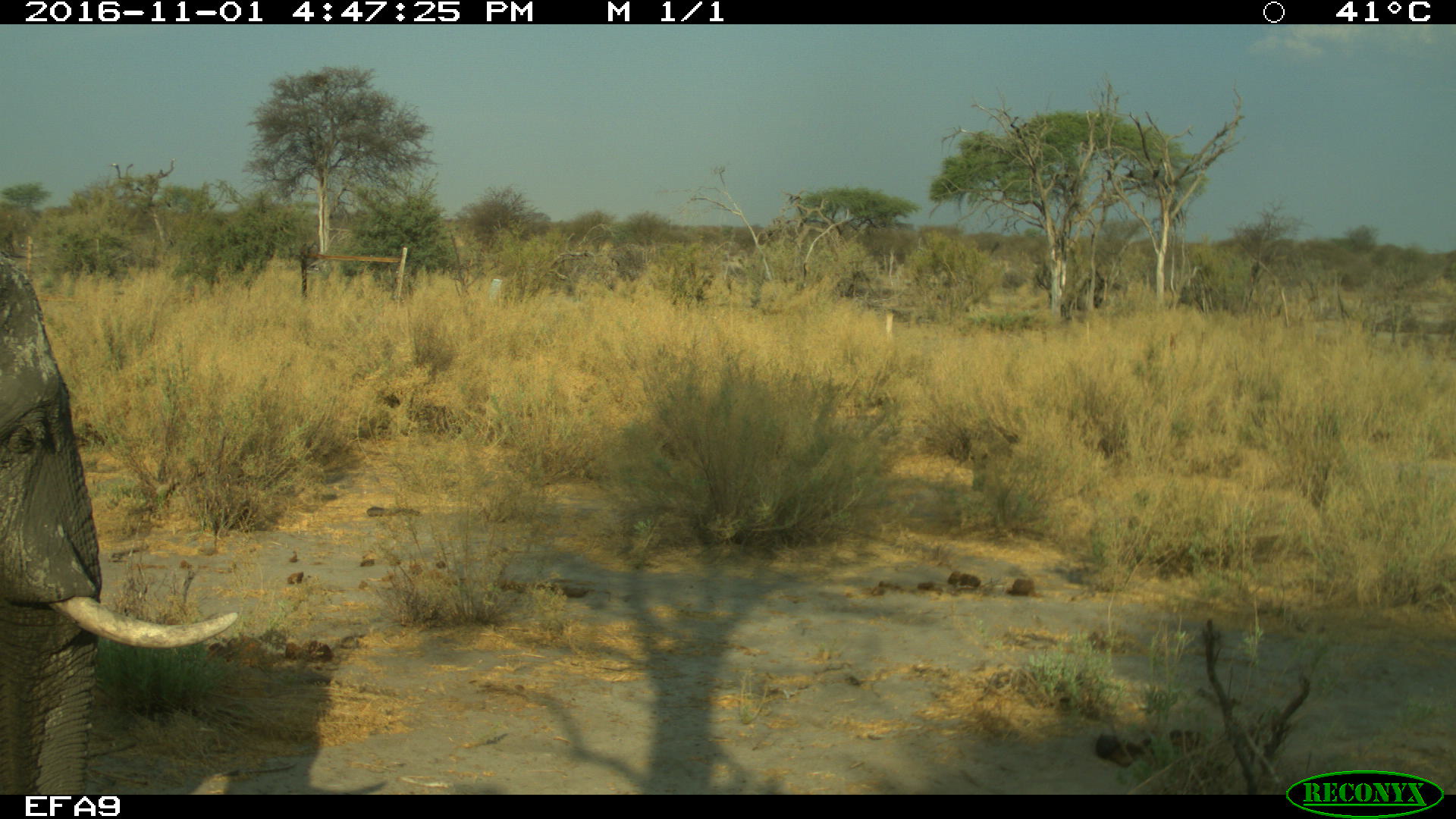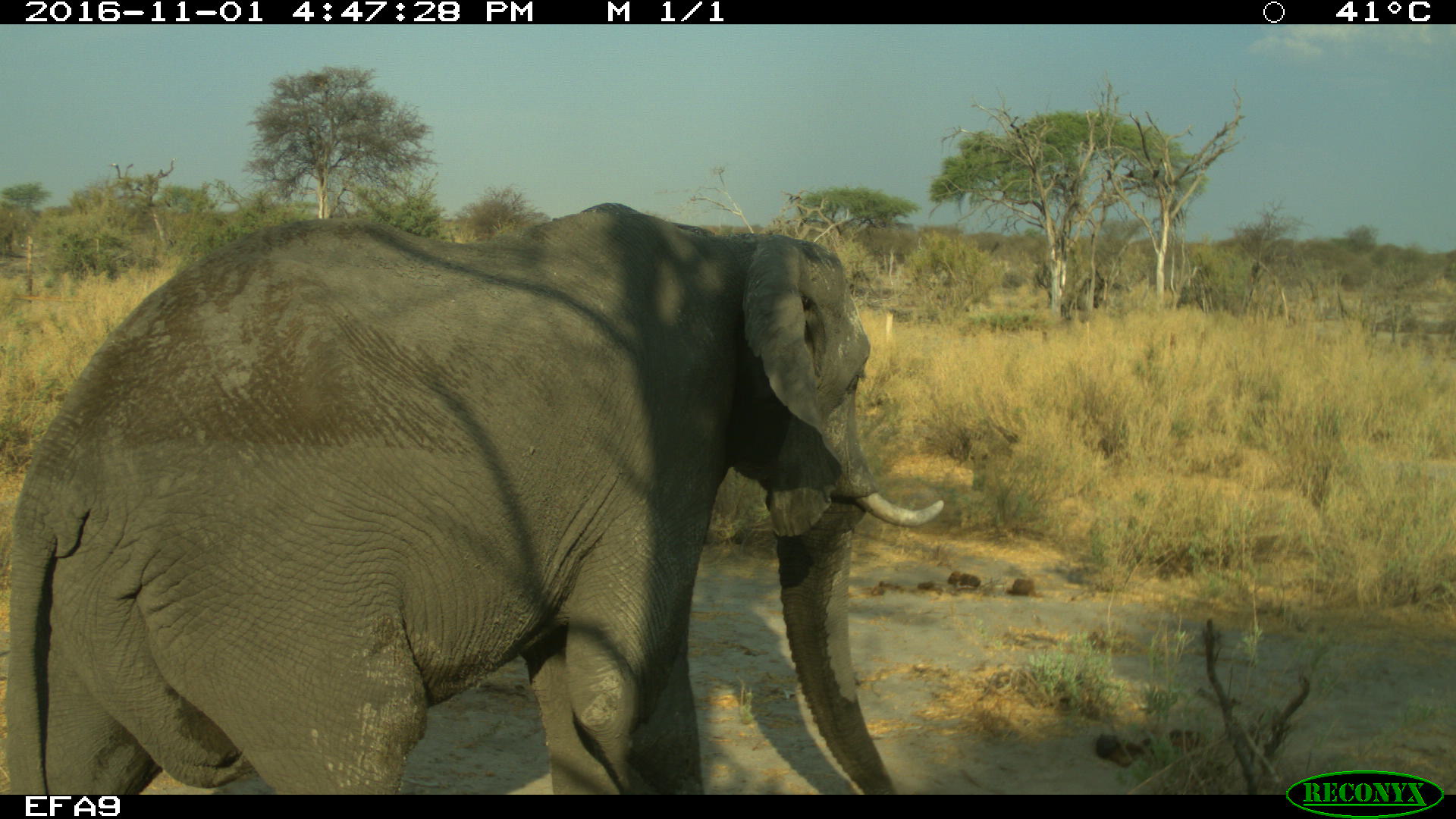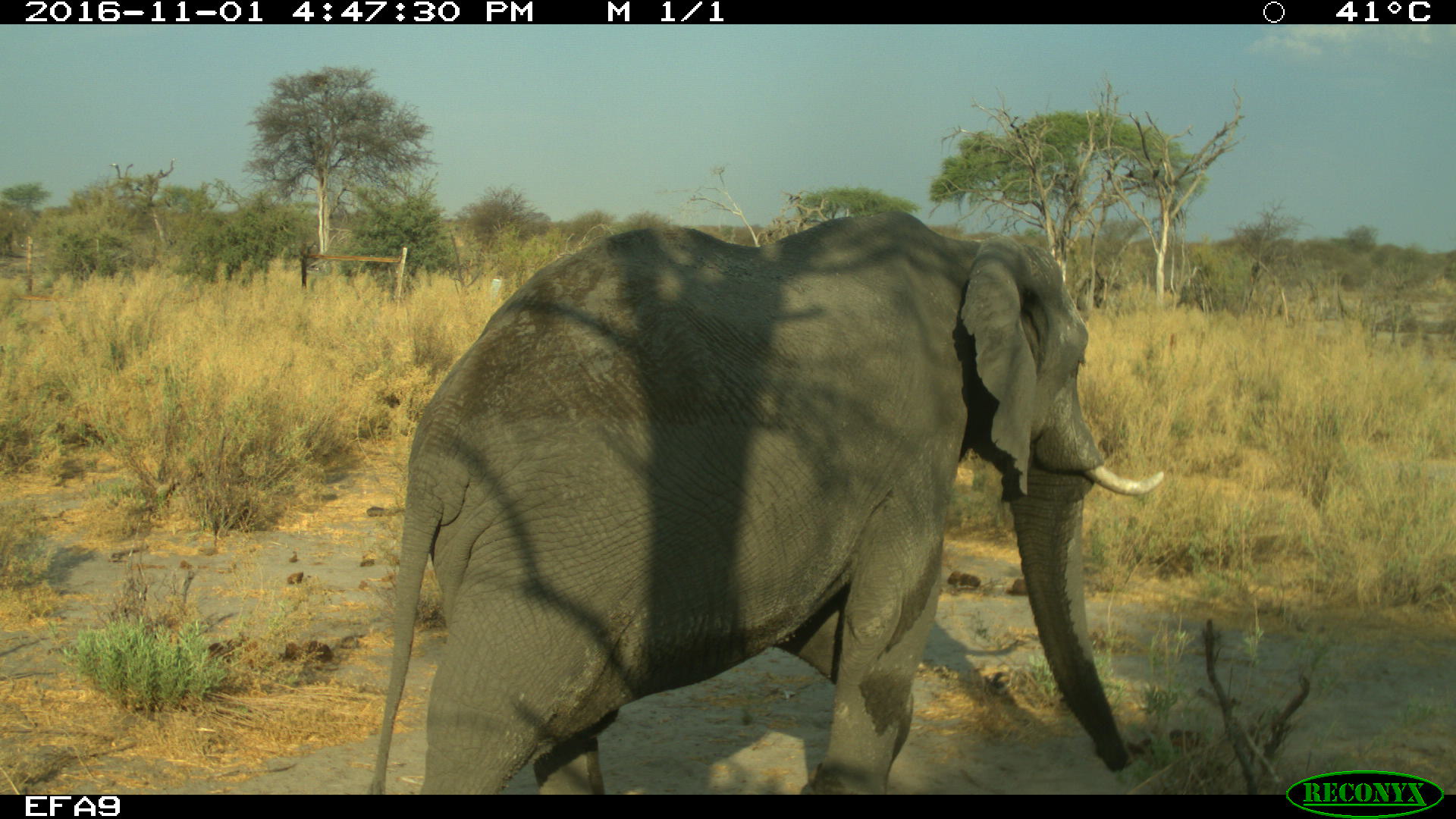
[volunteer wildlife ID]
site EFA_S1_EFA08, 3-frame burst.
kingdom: Animalia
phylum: Chordata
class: Mammalia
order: Proboscidea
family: Elephantidae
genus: Loxodonta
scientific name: Loxodonta africana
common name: african bush elephant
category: elephant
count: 1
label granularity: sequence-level